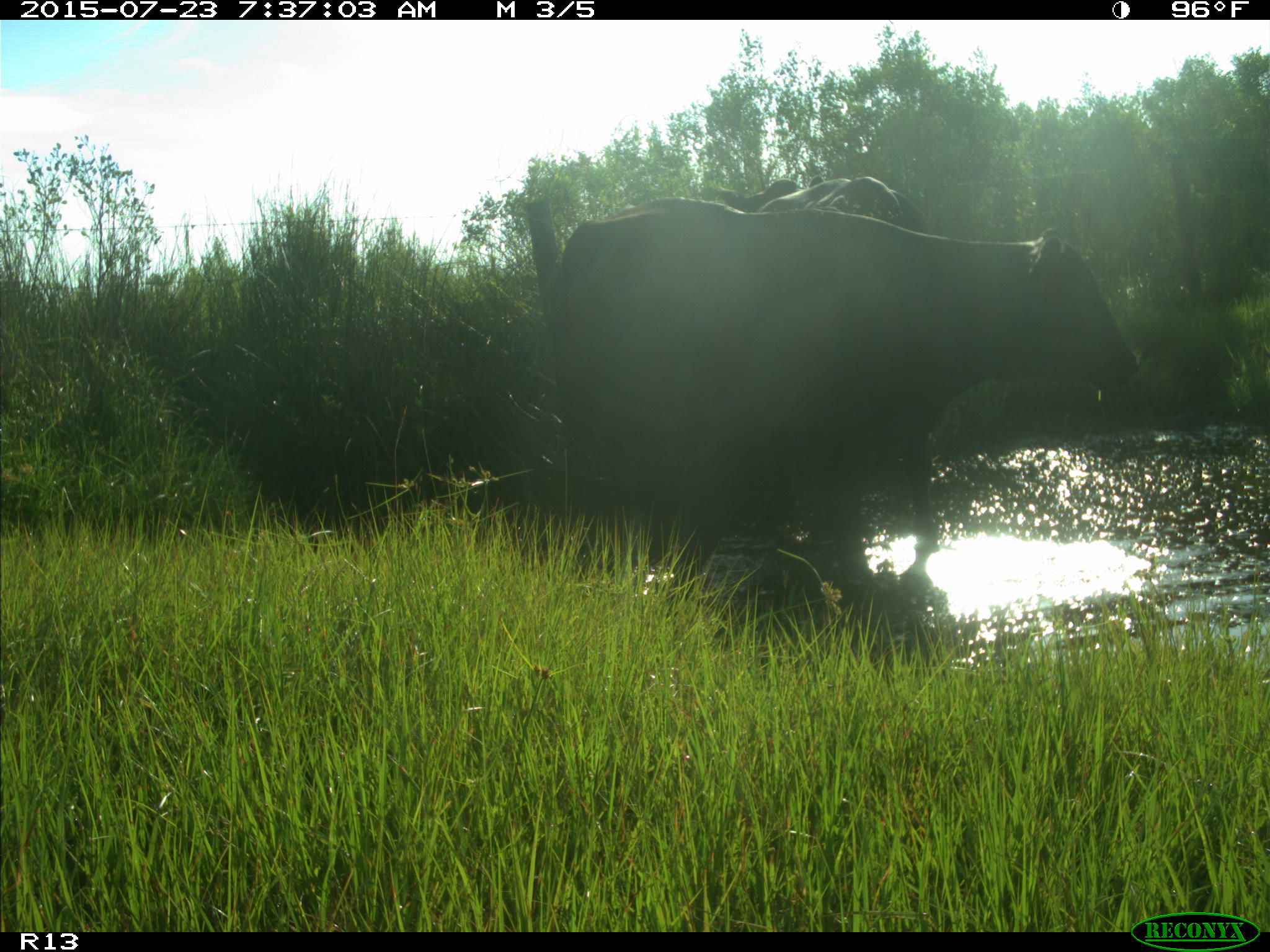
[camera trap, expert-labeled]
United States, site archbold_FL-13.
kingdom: Animalia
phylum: Chordata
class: Mammalia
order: Artiodactyla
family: Bovidae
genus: Bos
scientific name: Bos taurus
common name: domestic cow